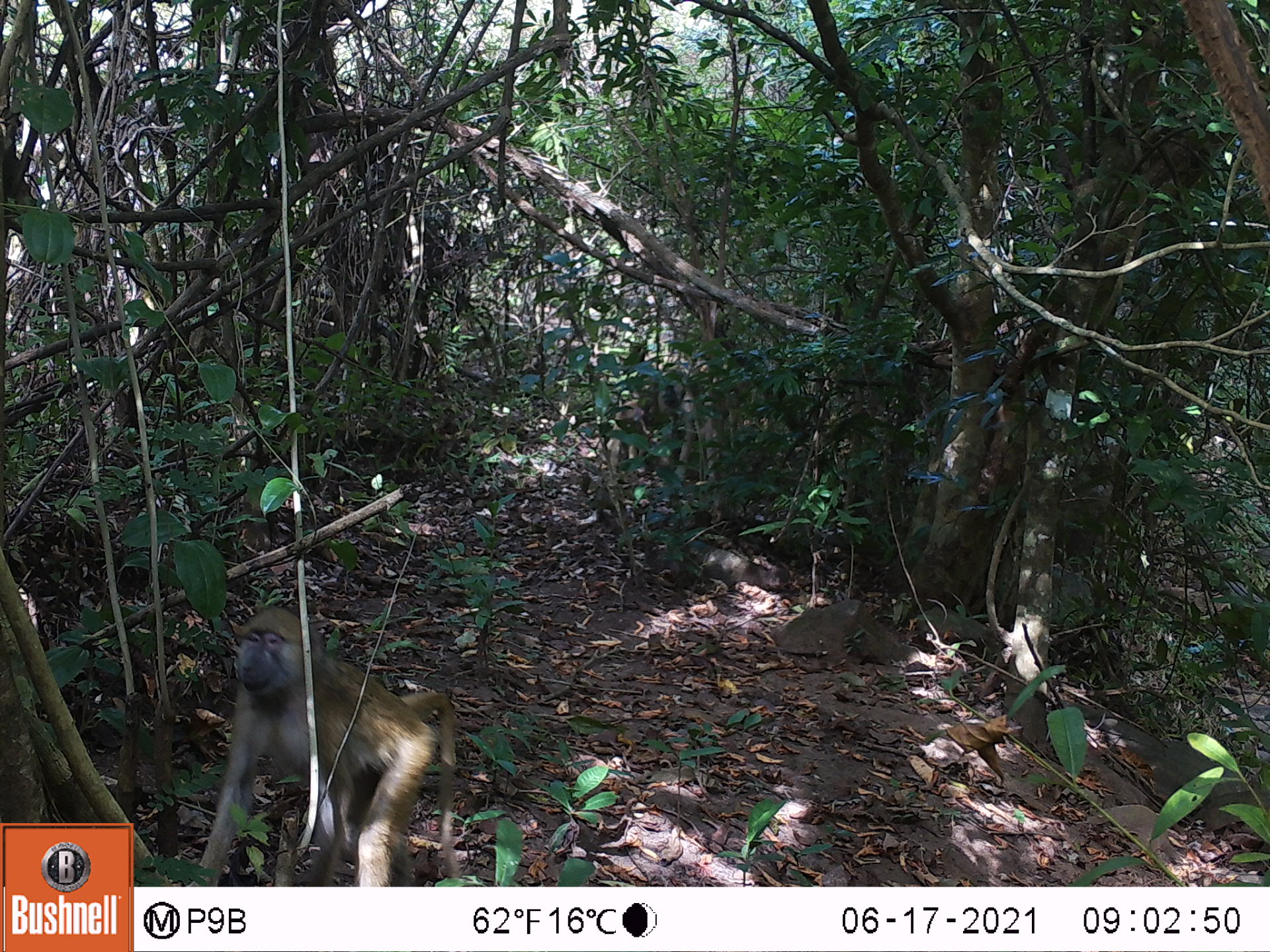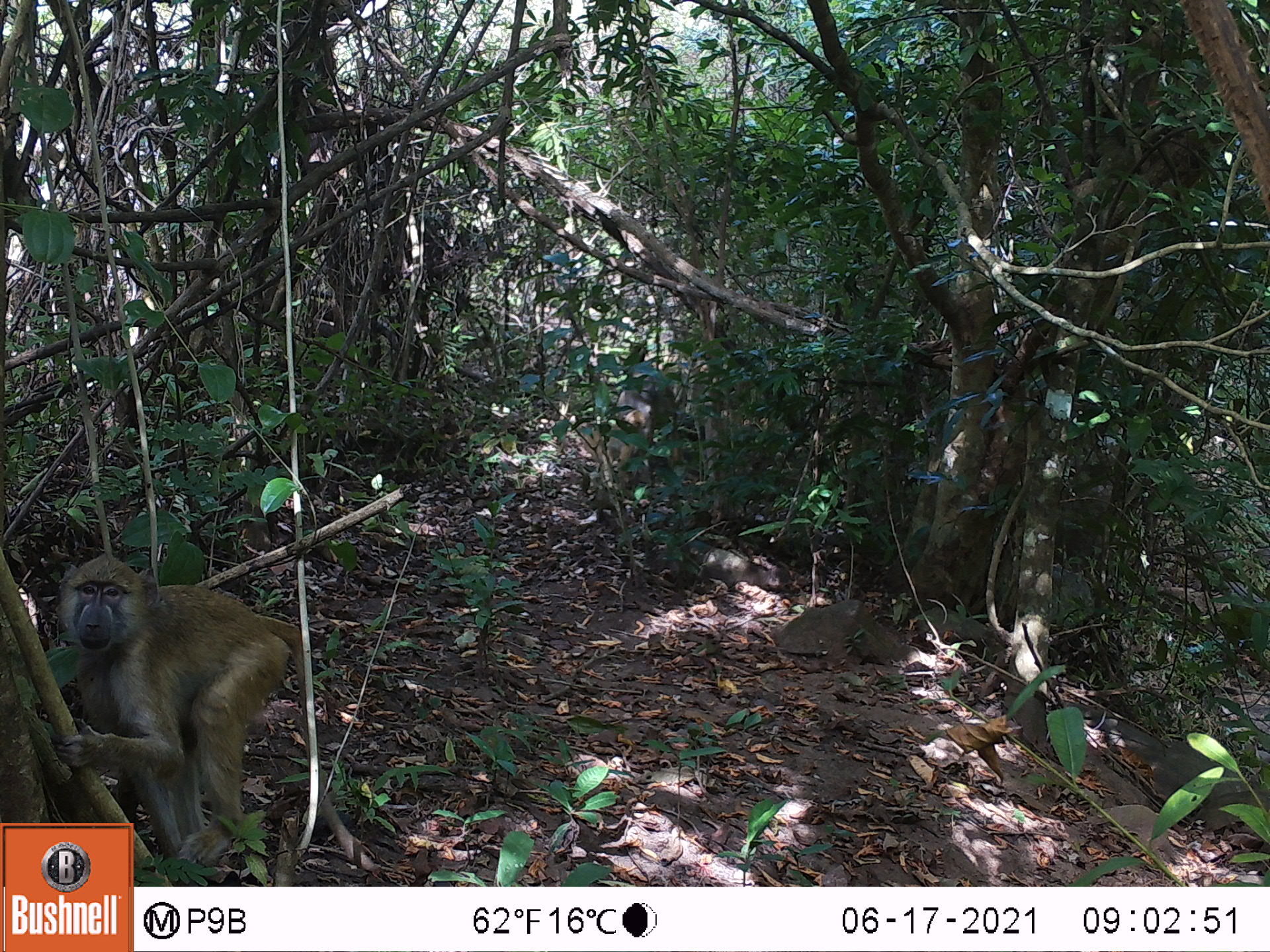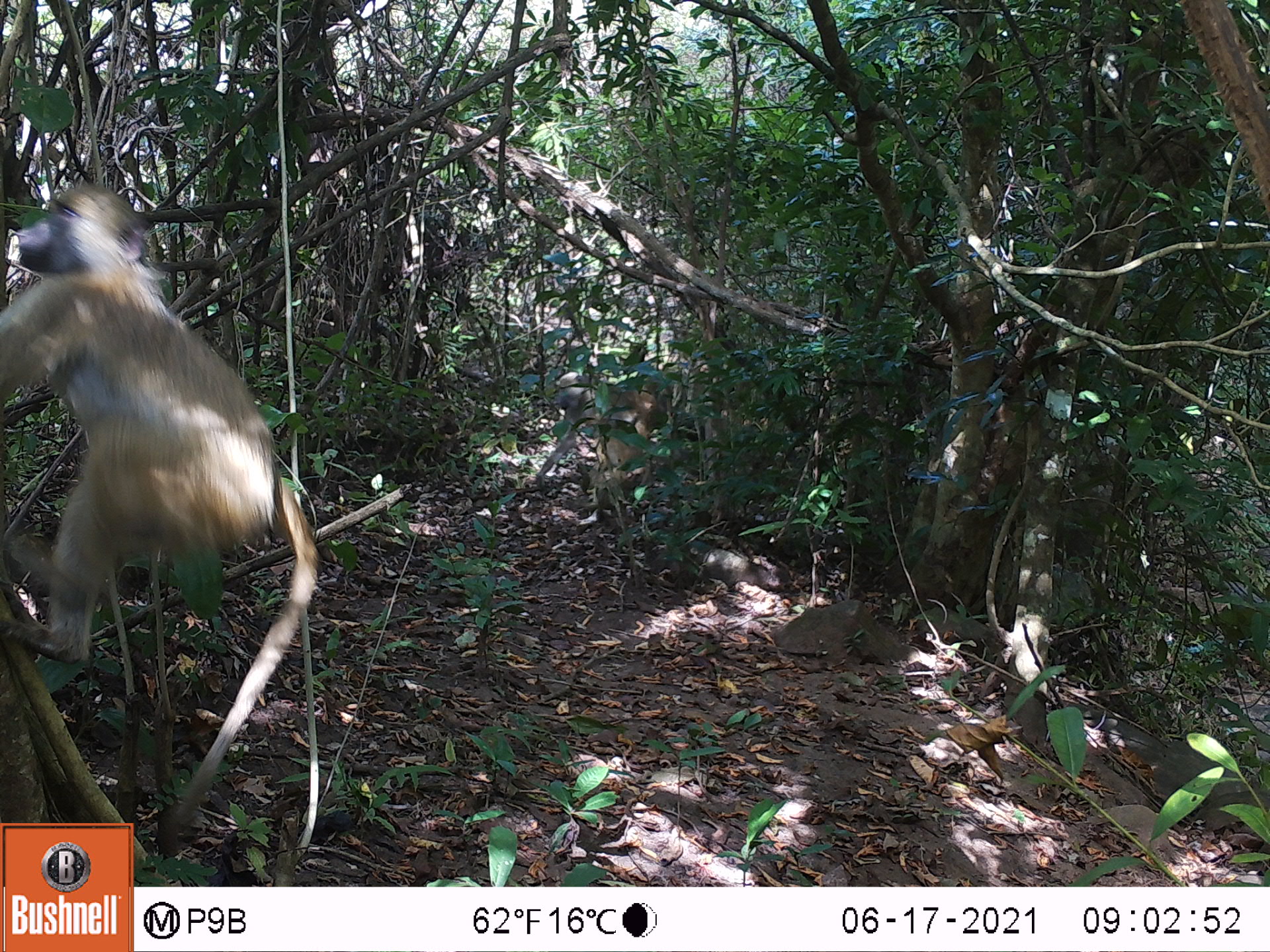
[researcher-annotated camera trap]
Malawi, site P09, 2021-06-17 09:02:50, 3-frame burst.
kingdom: Animalia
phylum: Chordata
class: Mammalia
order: Primates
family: Cercopithecidae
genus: Papio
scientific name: Papio cynocephalus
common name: yellow baboon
Yellow baboon (Papio cynocephalus), count 1.